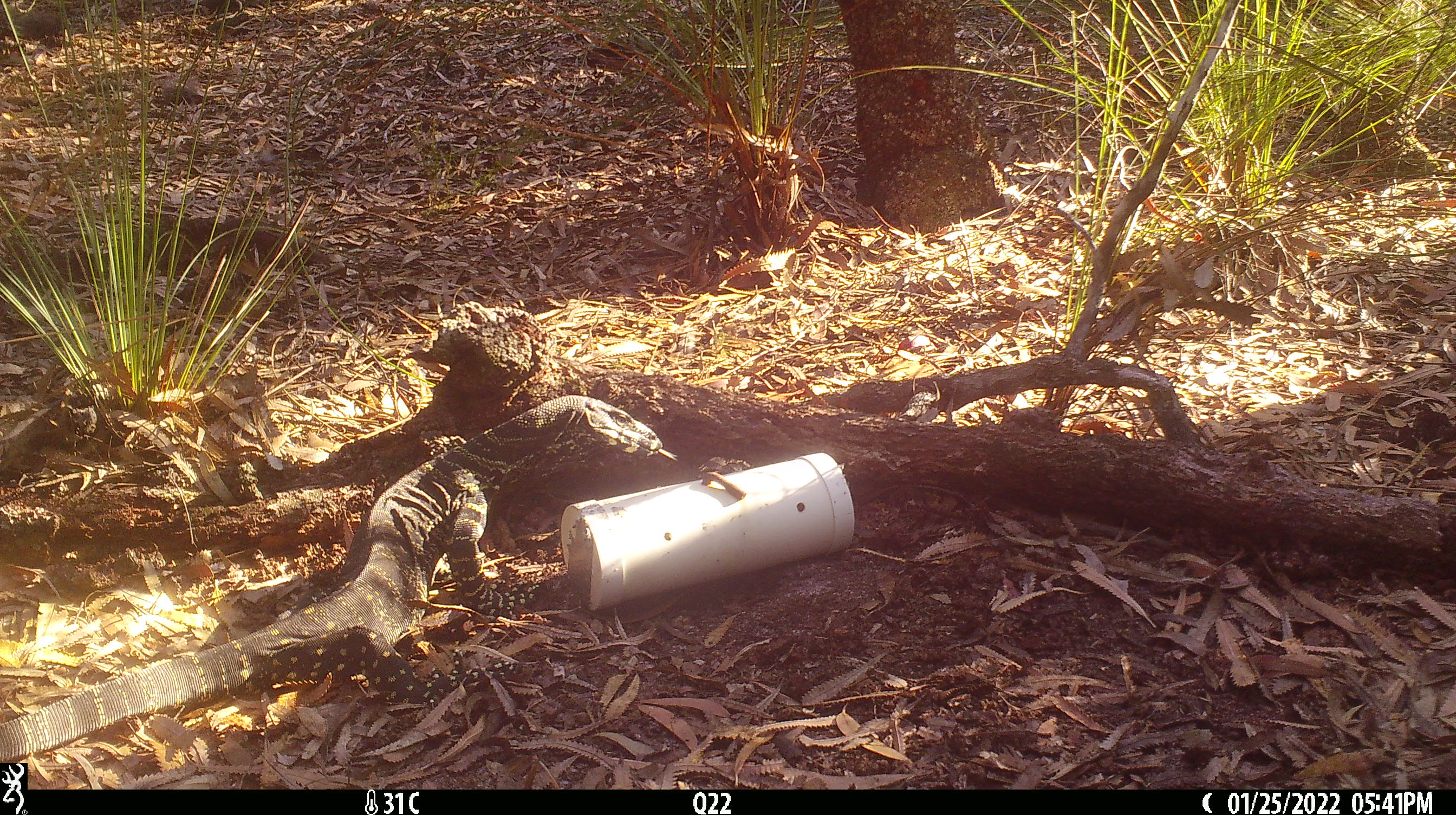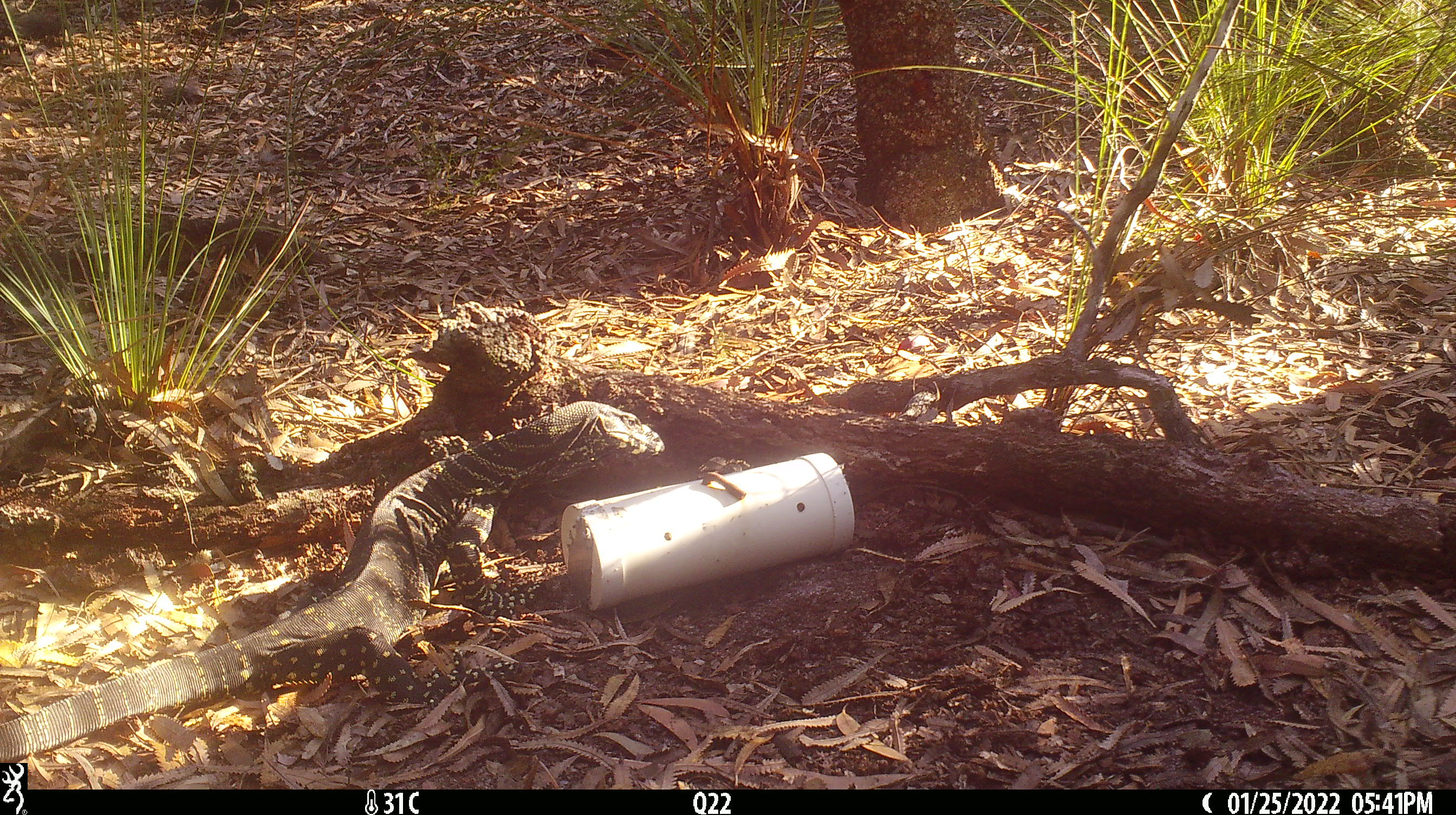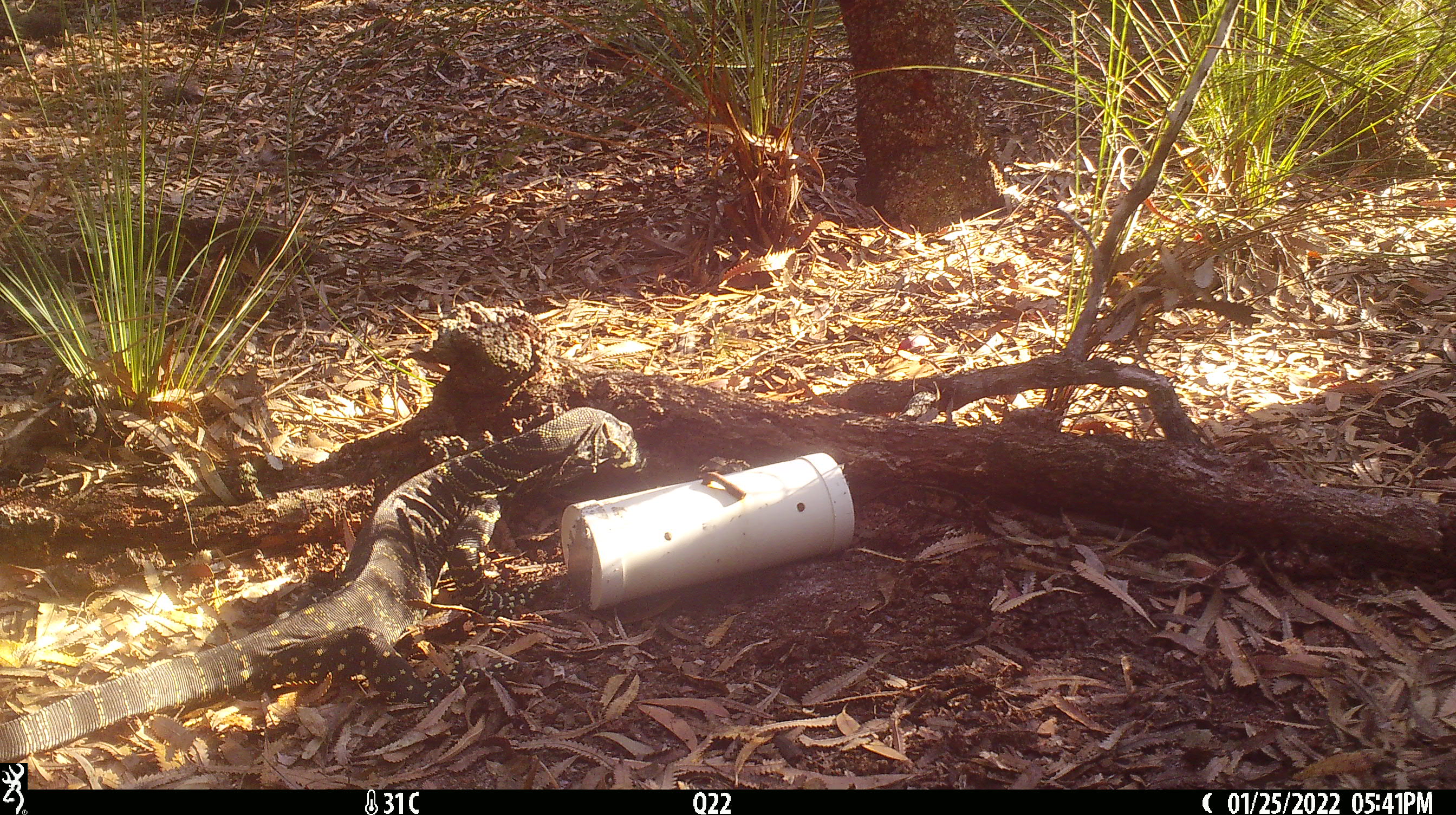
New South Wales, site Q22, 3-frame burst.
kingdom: Animalia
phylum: Chordata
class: Reptilia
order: Squamata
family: Varanidae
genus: Varanus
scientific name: Varanus varius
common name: lace monitor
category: goanna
Goanna (lace monitor) (Varanus varius).